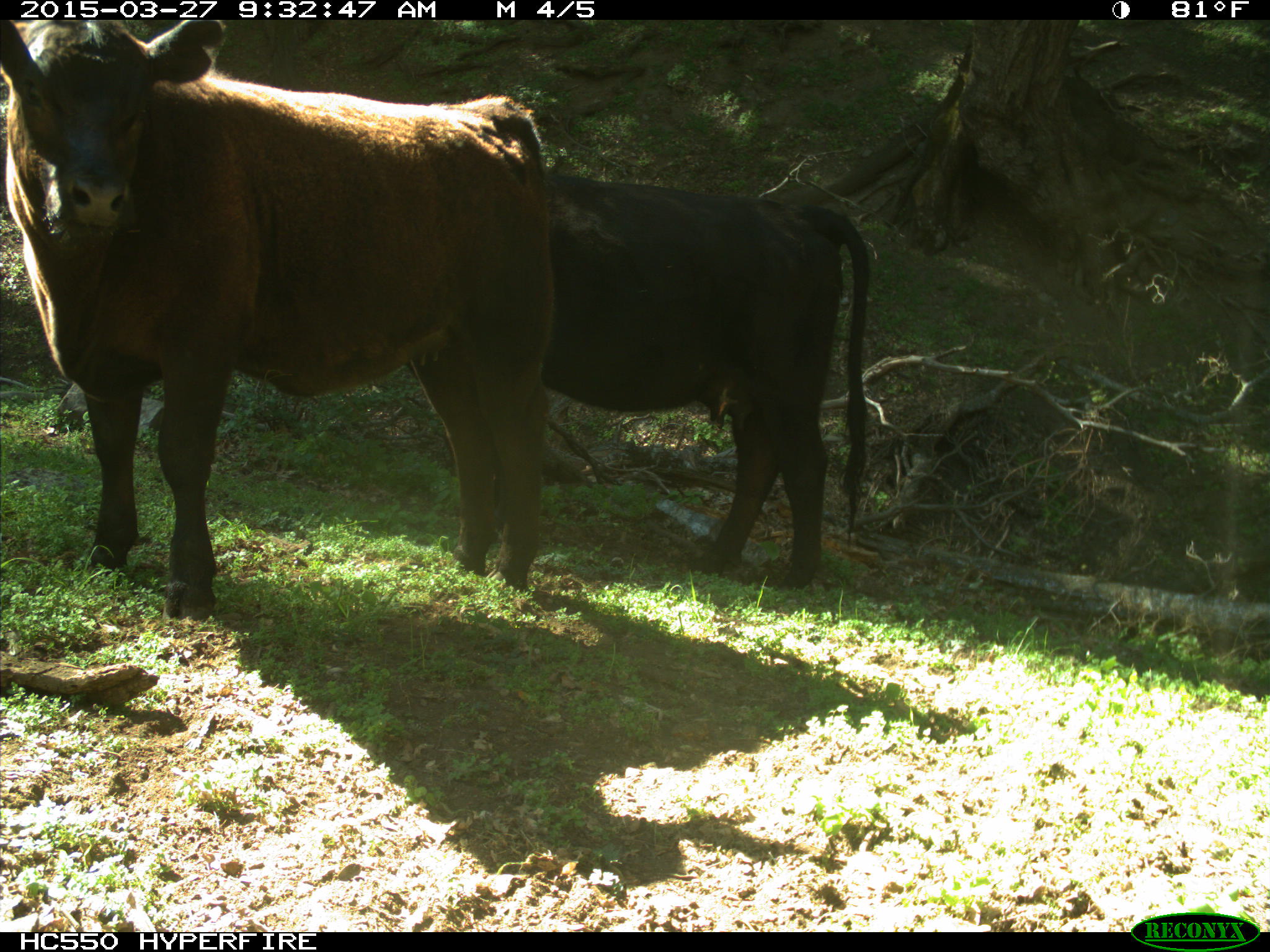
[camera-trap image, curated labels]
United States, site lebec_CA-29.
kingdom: Animalia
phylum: Chordata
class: Mammalia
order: Artiodactyla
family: Bovidae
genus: Bos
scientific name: Bos taurus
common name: domestic cow